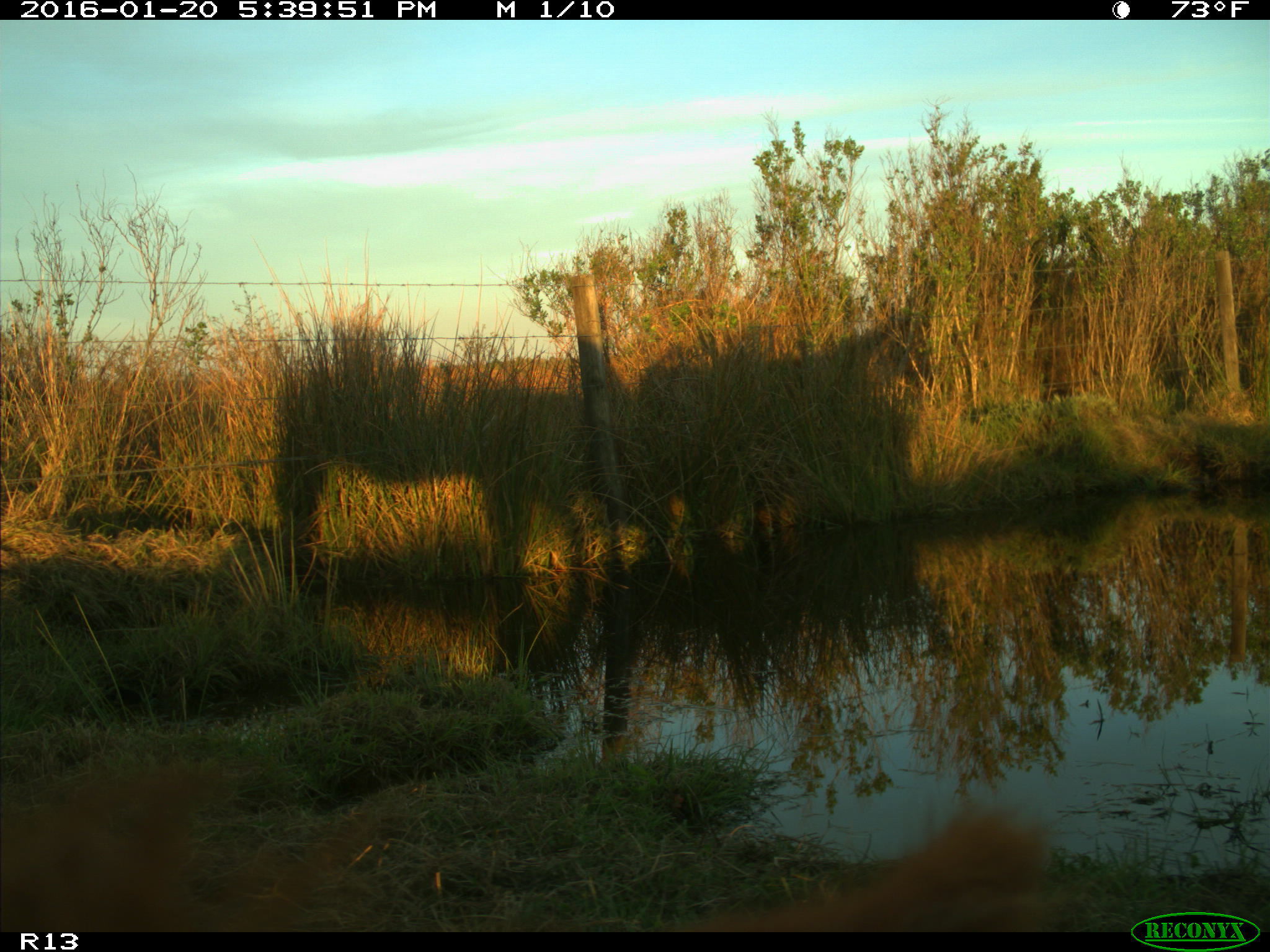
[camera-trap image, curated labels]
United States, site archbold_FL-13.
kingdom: Animalia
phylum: Chordata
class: Mammalia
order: Artiodactyla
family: Bovidae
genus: Bos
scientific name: Bos taurus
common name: domestic cow